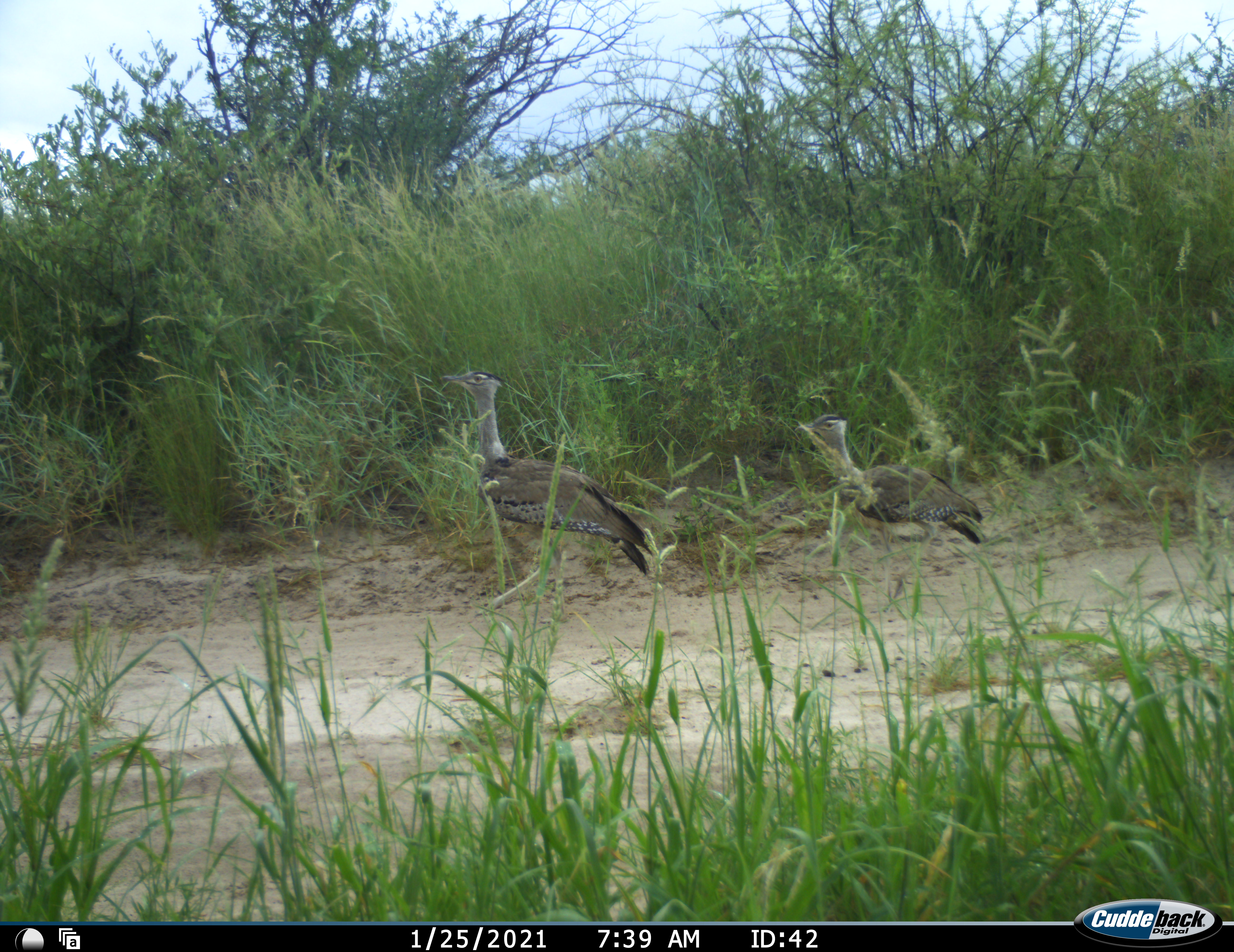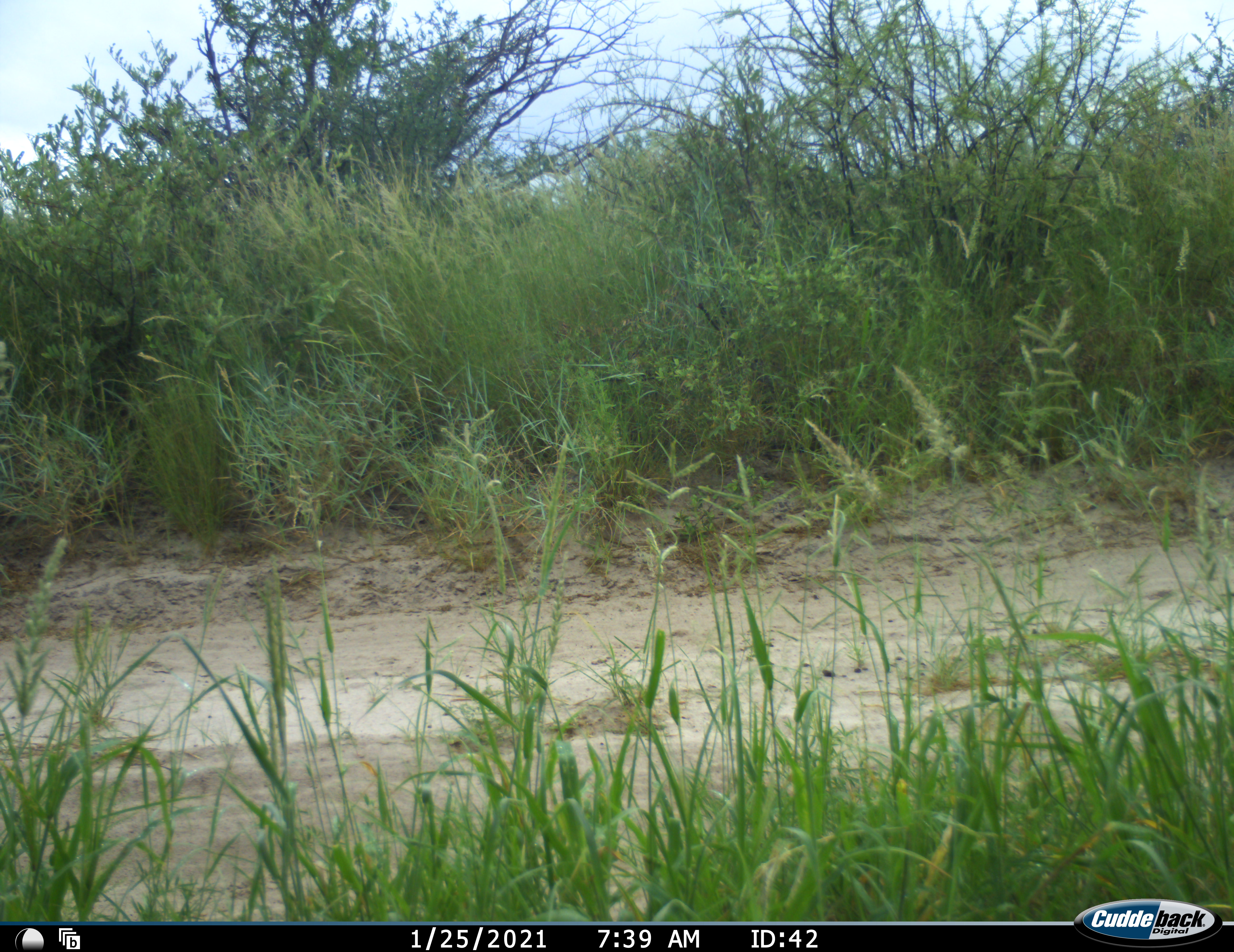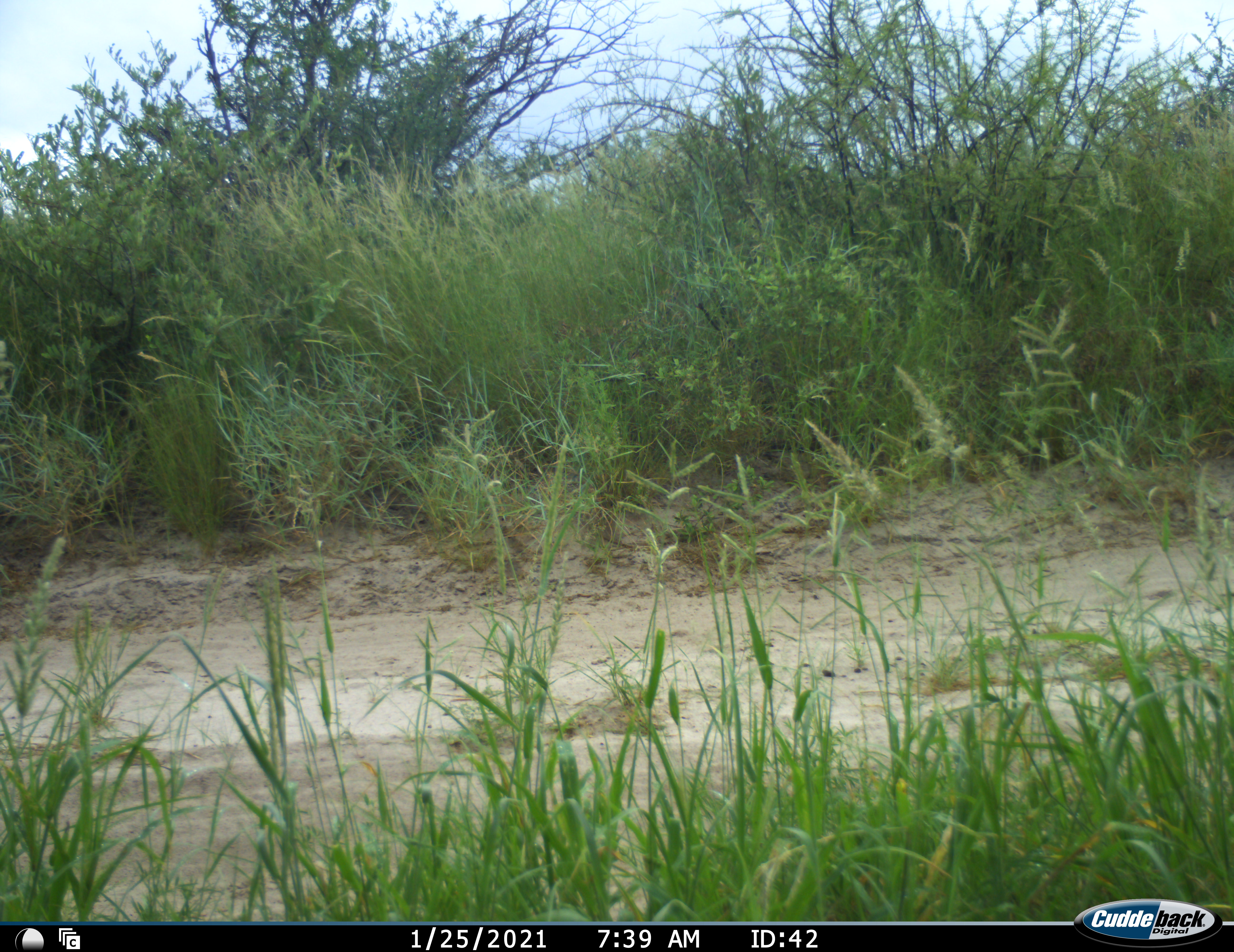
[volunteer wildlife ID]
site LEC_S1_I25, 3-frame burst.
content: unidentified animal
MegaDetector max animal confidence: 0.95